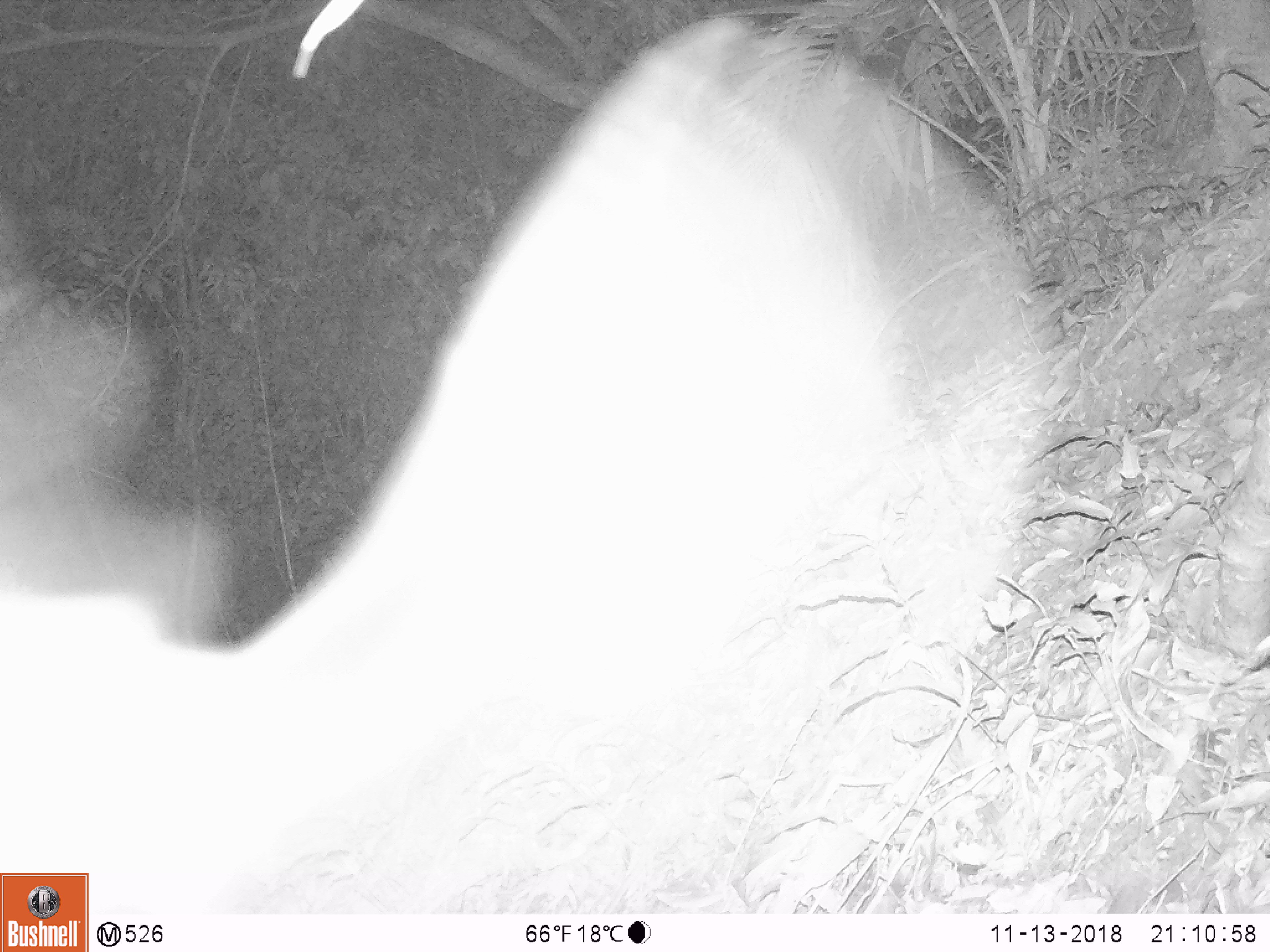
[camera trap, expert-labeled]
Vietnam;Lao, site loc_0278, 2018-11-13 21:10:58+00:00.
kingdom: Animalia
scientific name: Animalia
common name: animal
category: unidentified animal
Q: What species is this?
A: Unidentified animal (animal) (Animalia).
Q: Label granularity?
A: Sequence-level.